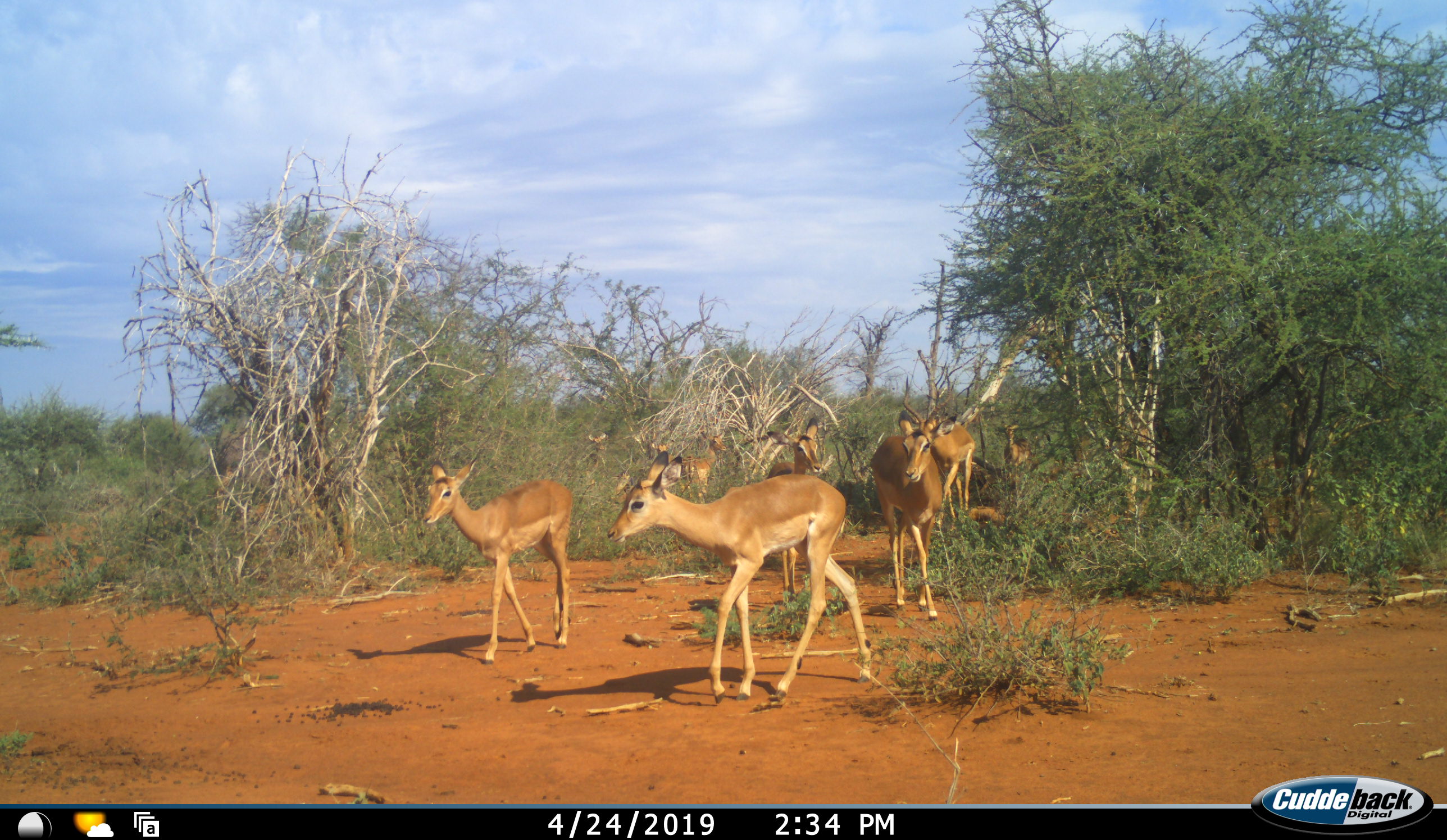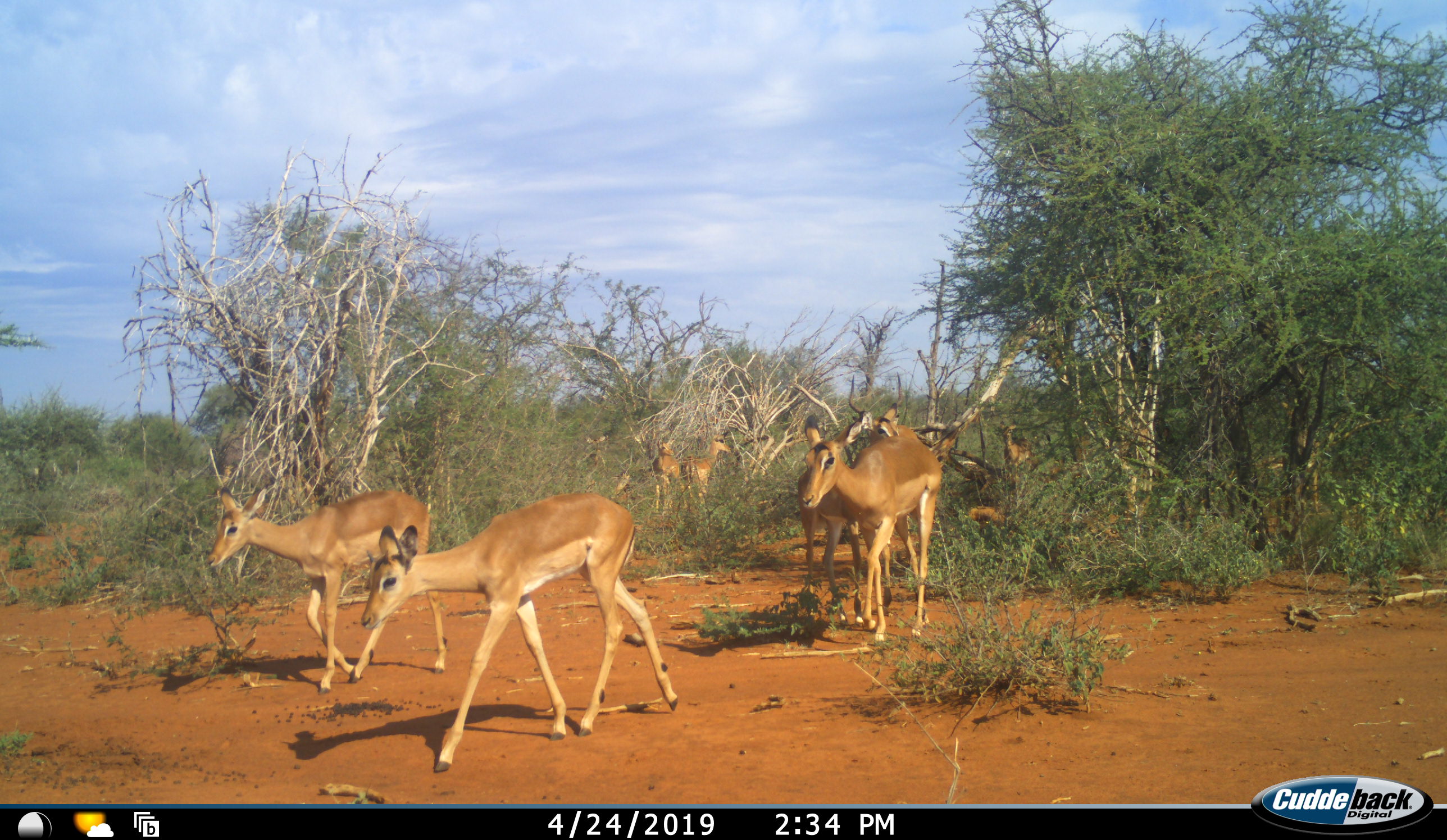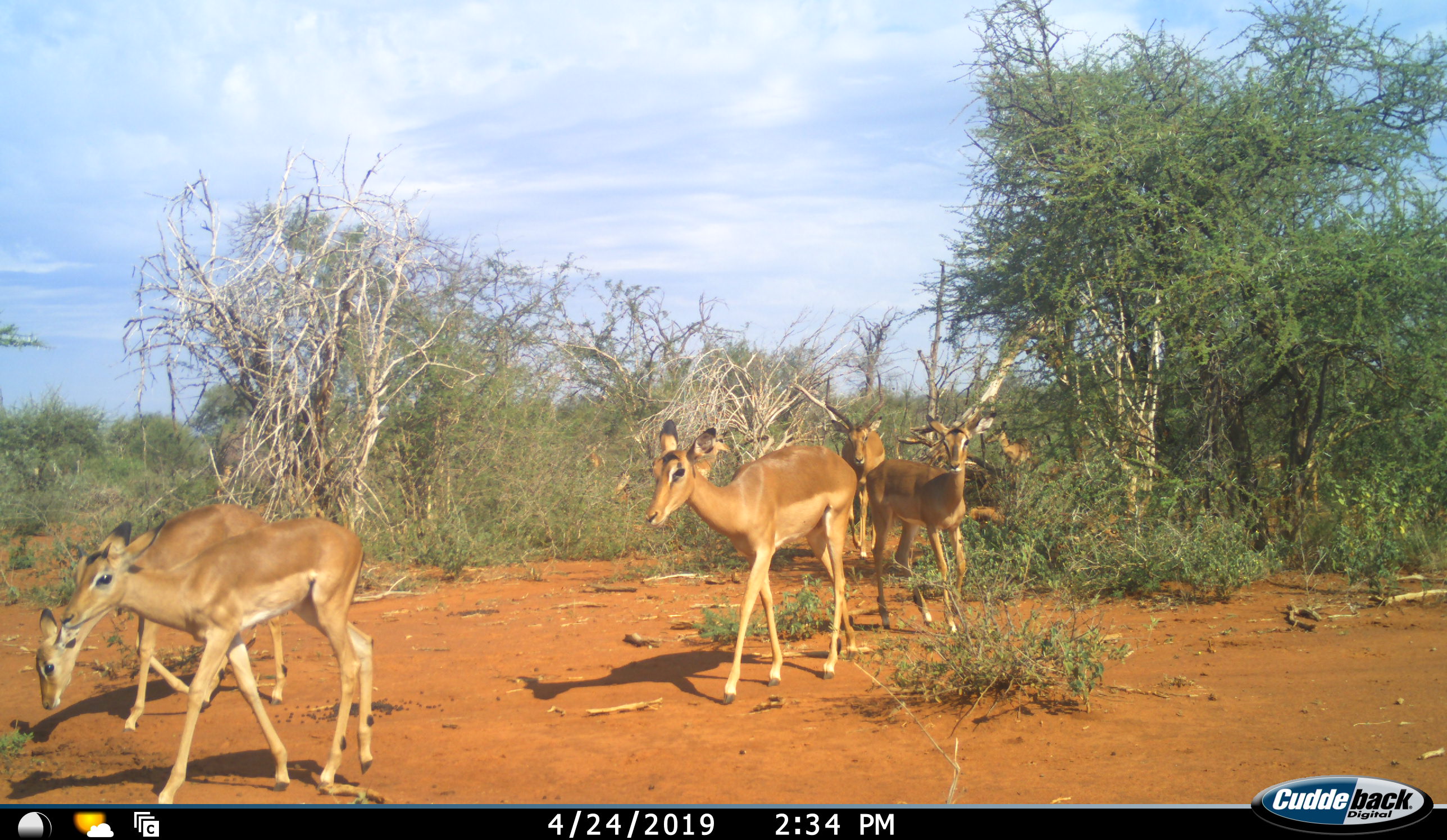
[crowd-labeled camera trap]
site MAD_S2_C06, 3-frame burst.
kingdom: Animalia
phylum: Chordata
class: Mammalia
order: Artiodactyla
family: Bovidae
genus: Aepyceros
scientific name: Aepyceros melampus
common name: impala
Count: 9.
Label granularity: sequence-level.